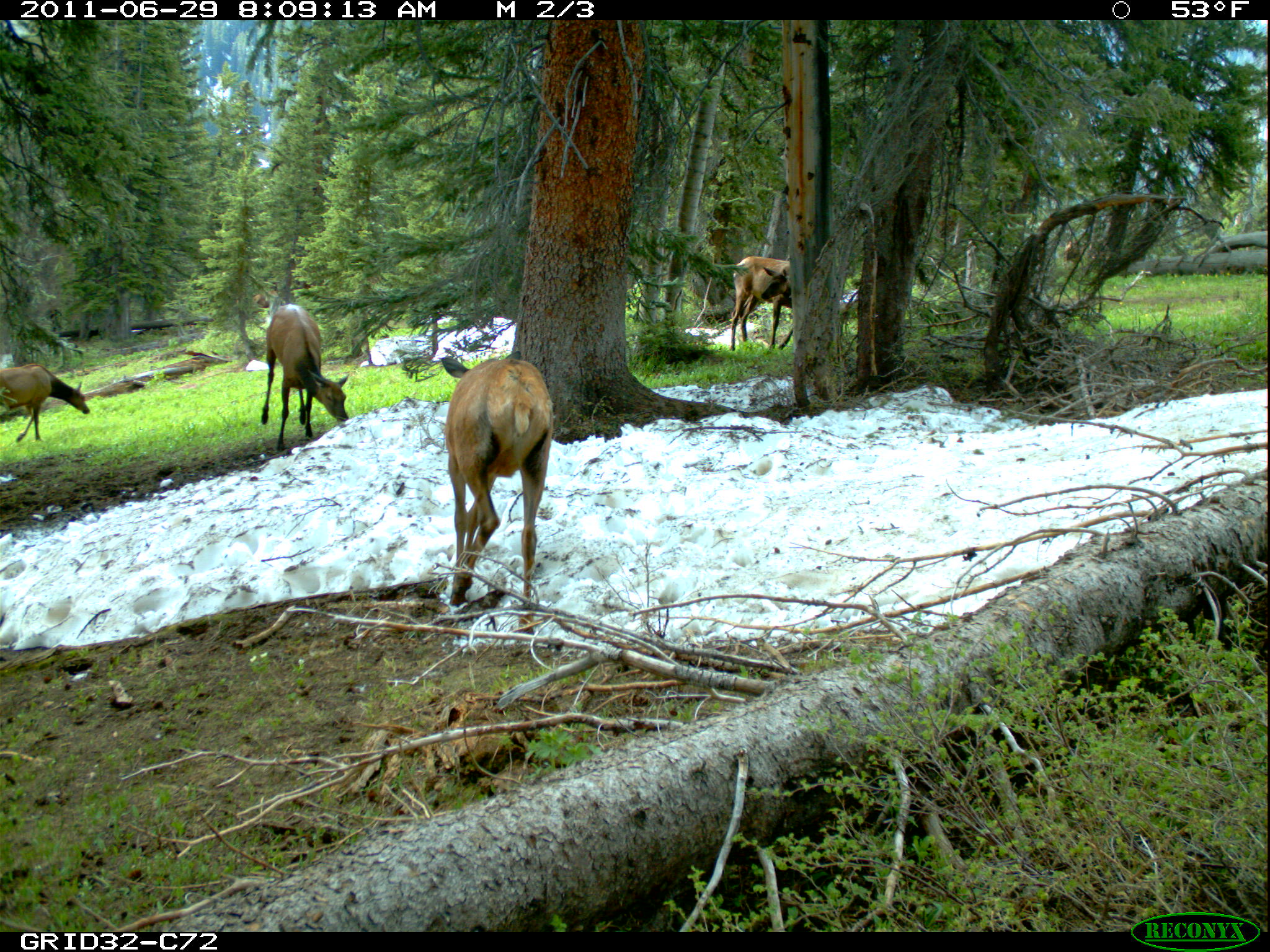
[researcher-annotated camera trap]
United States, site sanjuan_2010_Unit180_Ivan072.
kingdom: Animalia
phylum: Chordata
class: Mammalia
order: Artiodactyla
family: Cervidae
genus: Cervus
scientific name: Cervus elaphus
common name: red deer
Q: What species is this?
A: Cervus elaphus (red deer).